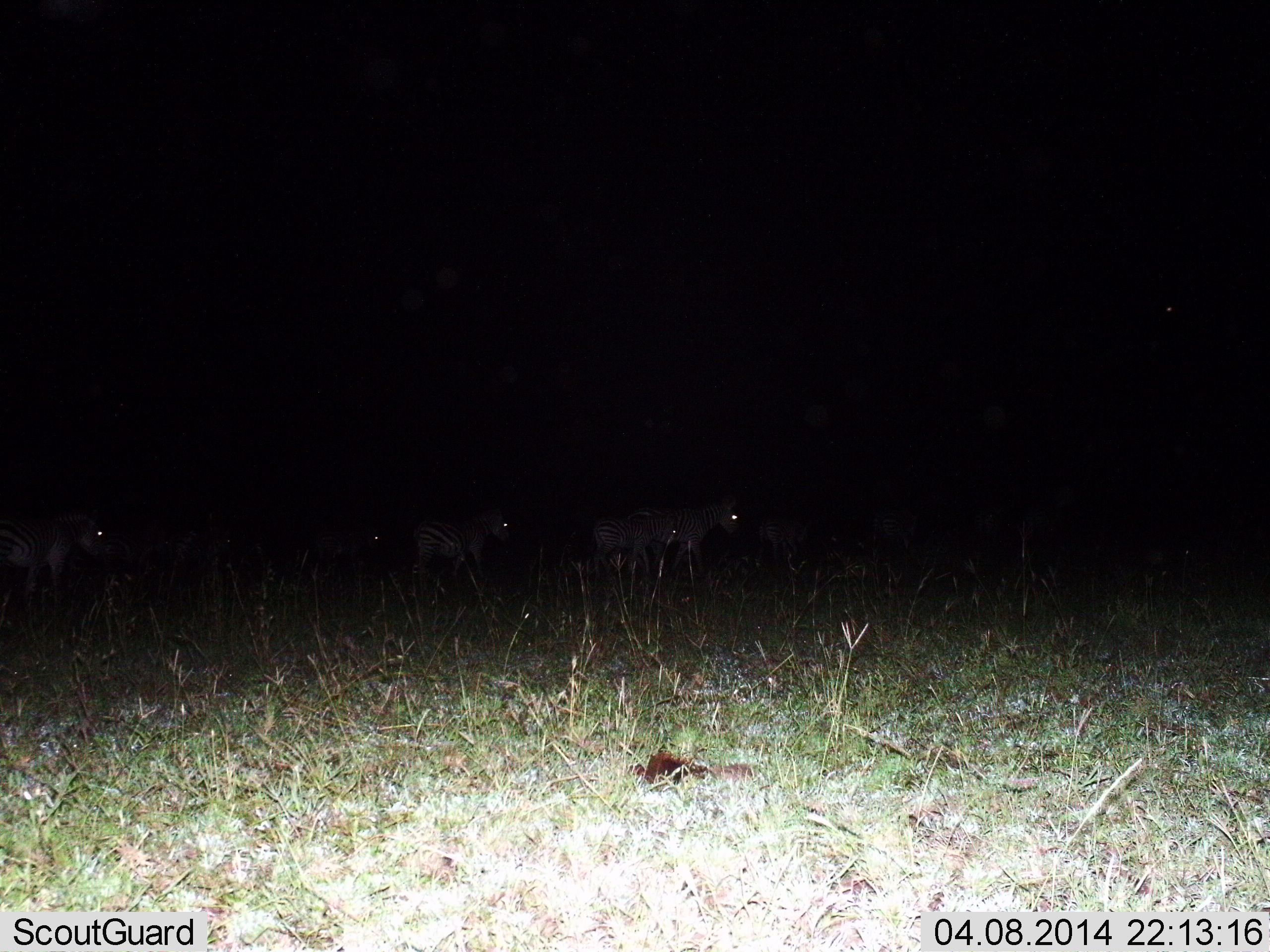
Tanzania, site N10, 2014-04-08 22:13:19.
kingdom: Animalia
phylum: Chordata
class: Mammalia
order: Perissodactyla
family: Equidae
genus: Equus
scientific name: Equus quagga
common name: plains zebra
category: zebra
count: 5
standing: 30%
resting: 0%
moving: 80%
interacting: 0%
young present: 20%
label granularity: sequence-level